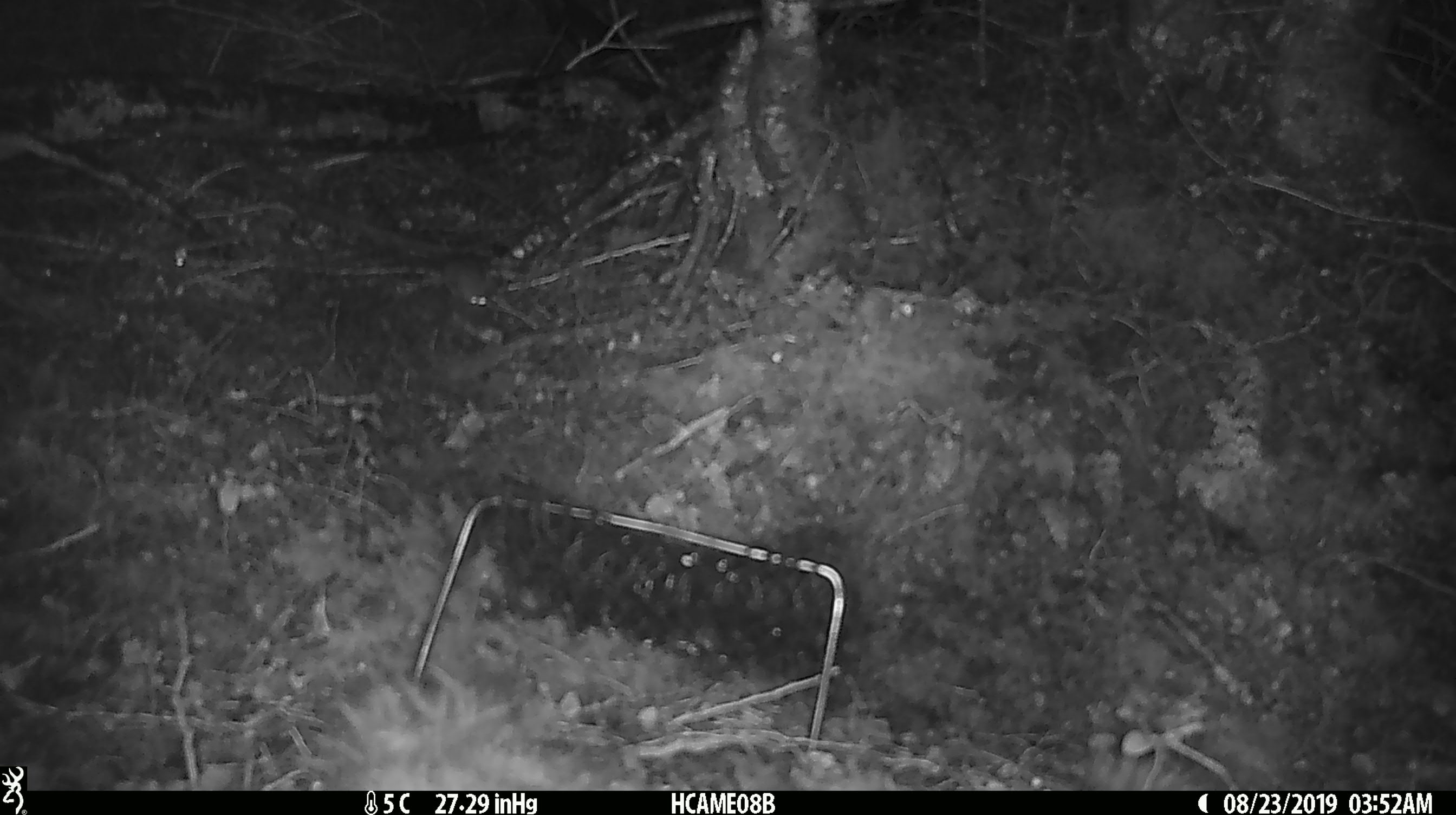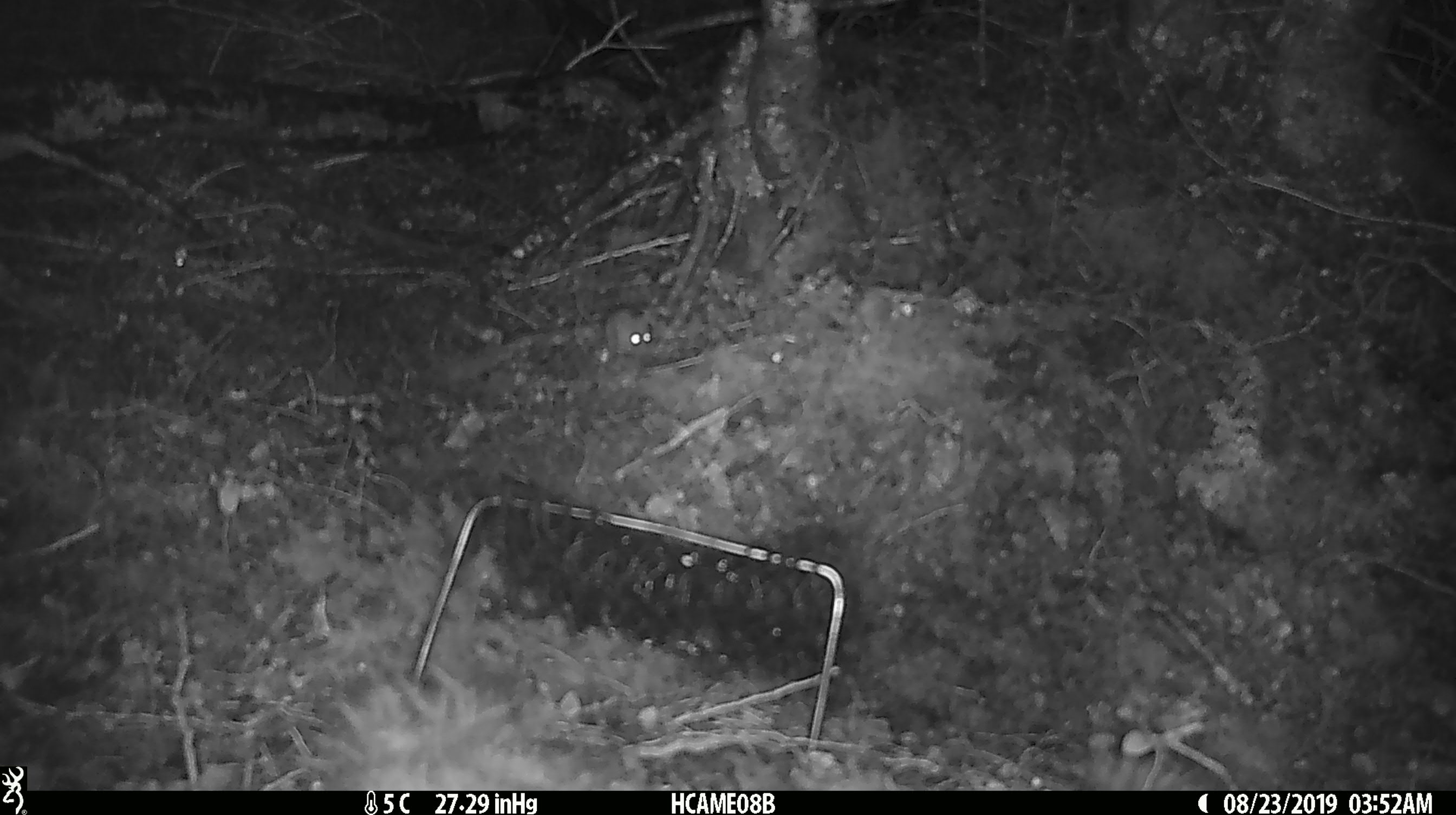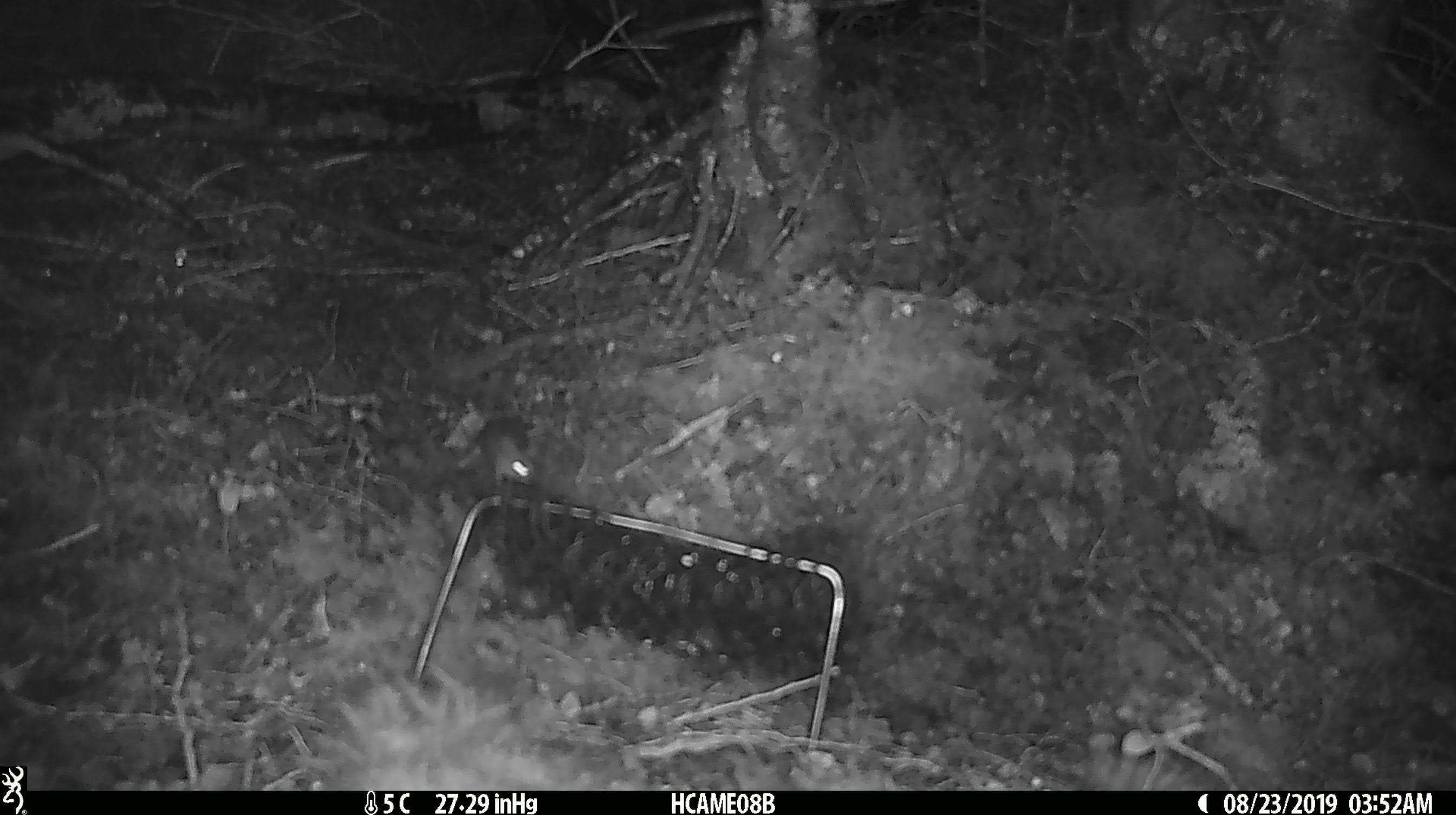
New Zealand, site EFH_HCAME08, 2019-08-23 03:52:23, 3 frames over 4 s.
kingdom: Animalia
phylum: Chordata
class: Mammalia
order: Rodentia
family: Muridae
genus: Mus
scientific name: Mus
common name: mouse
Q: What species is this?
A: Mouse (Mus).